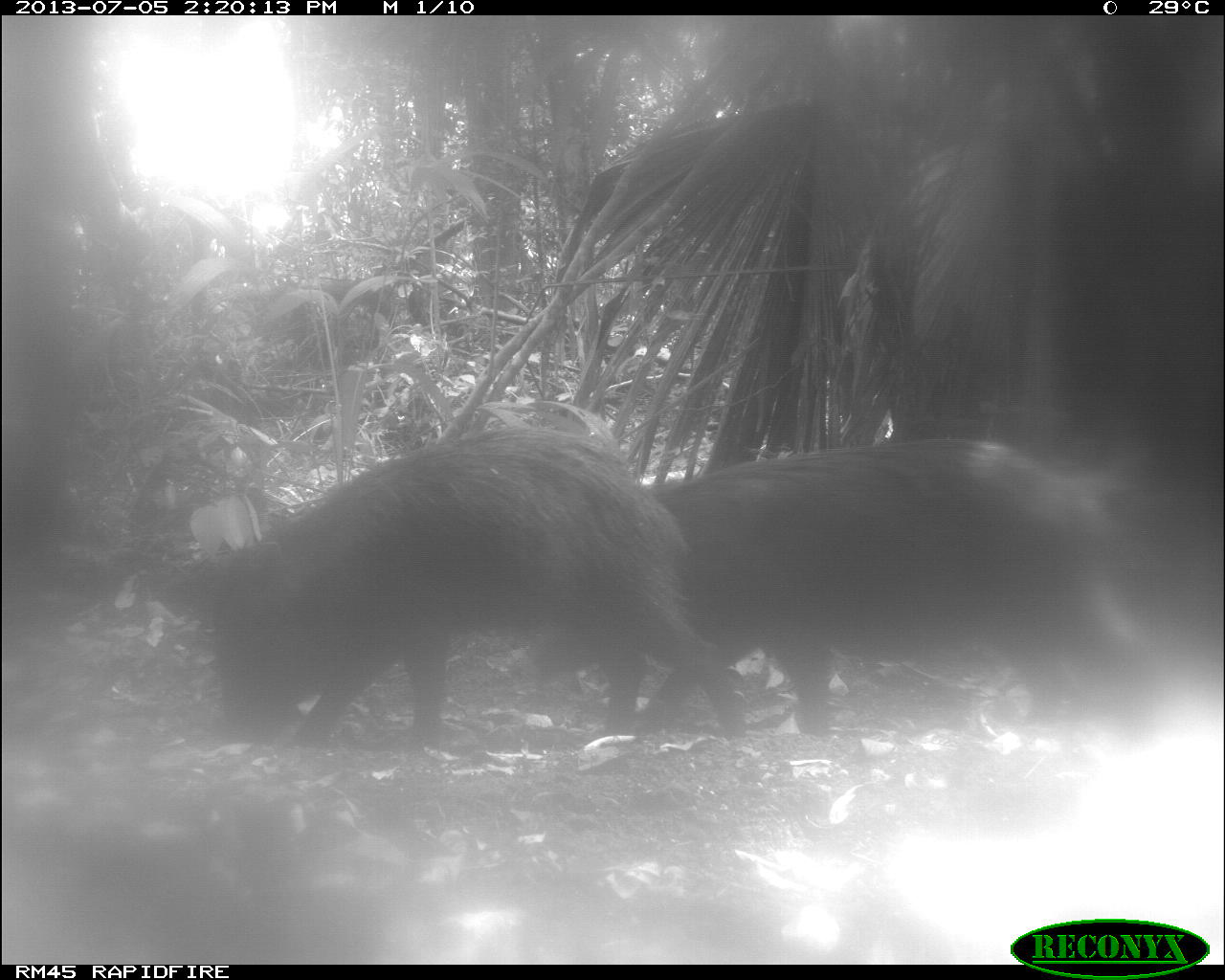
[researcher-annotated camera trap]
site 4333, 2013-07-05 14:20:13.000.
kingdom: Animalia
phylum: Chordata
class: Mammalia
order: Artiodactyla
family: Tayassuidae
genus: Tayassu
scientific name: Tayassu pecari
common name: white-lipped peccary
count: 2